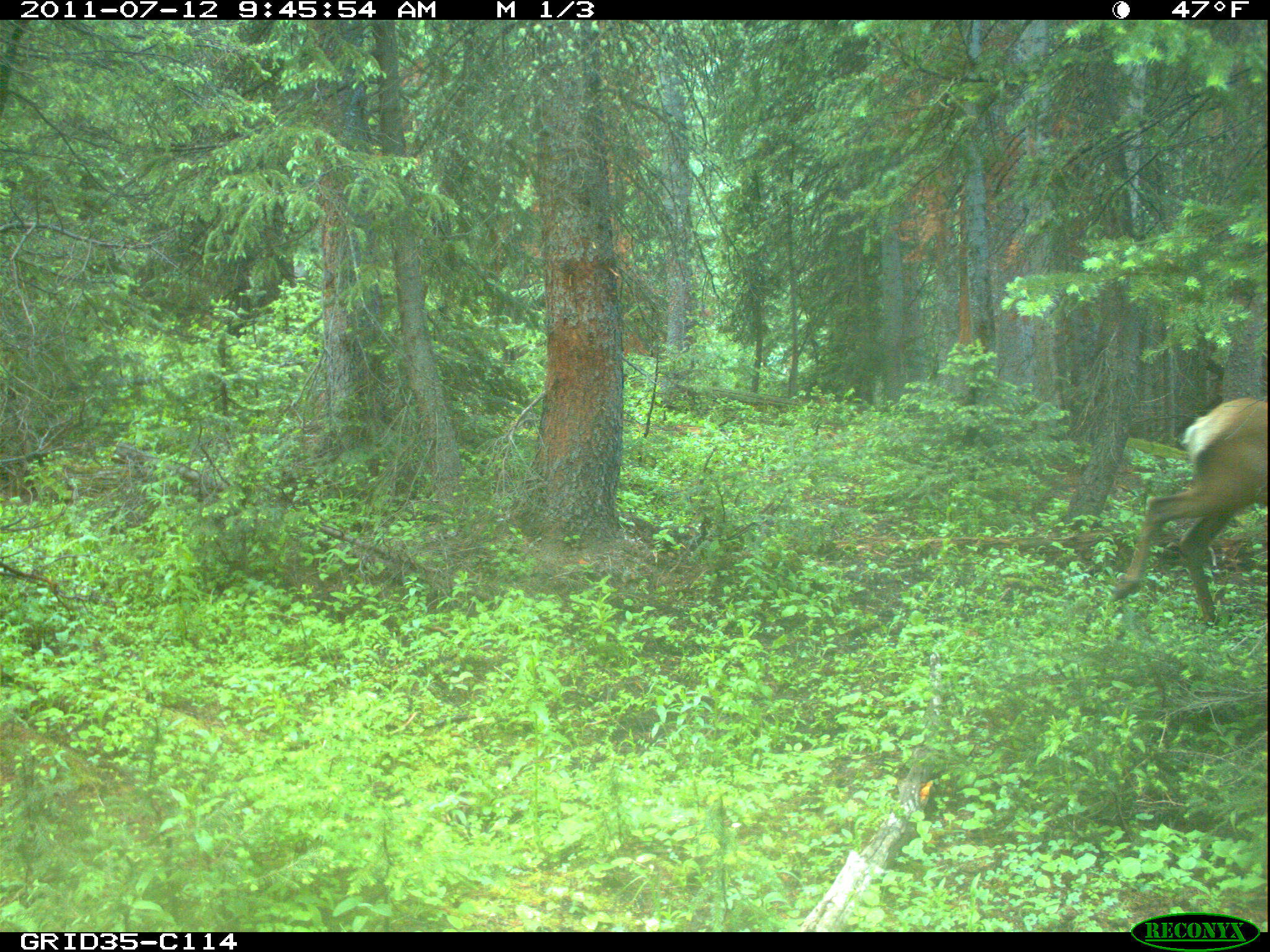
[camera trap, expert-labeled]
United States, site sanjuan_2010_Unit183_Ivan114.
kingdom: Animalia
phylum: Chordata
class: Mammalia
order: Artiodactyla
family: Cervidae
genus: Cervus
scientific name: Cervus elaphus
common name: red deer